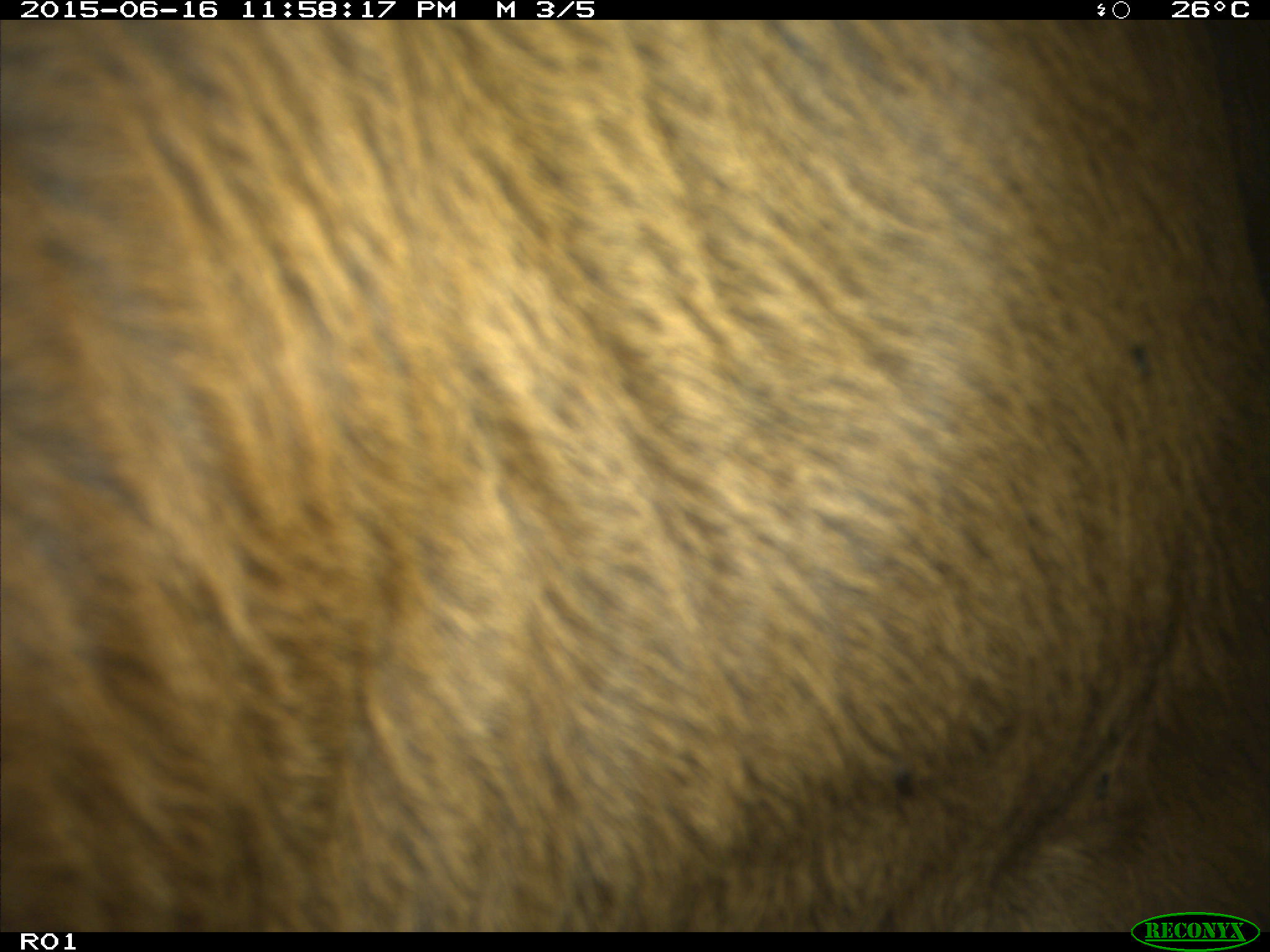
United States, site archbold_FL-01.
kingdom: Animalia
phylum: Chordata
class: Mammalia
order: Artiodactyla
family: Bovidae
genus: Bos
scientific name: Bos taurus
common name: domestic cow